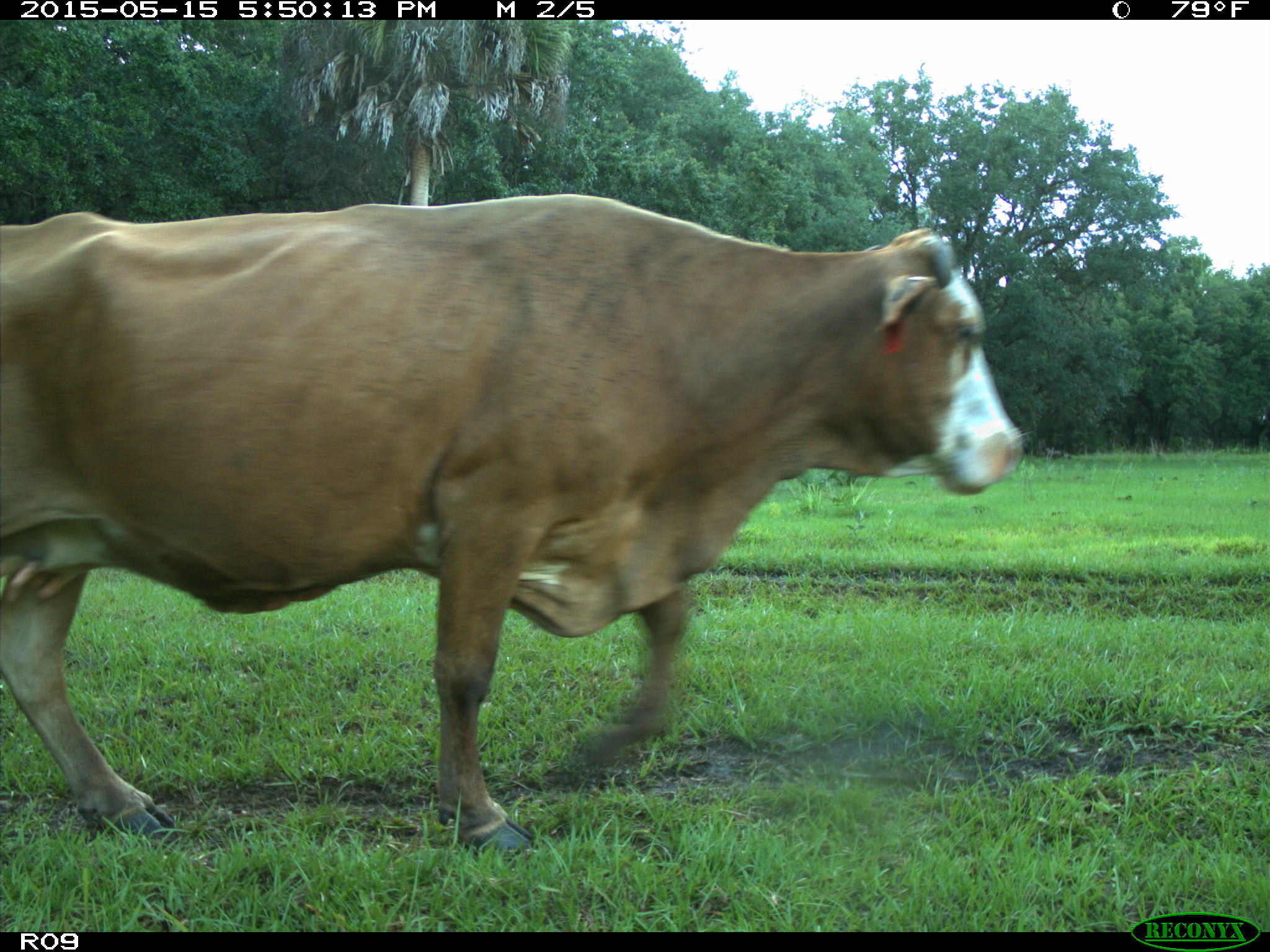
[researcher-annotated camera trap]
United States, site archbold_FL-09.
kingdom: Animalia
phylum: Chordata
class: Mammalia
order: Artiodactyla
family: Bovidae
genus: Bos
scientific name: Bos taurus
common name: domestic cow